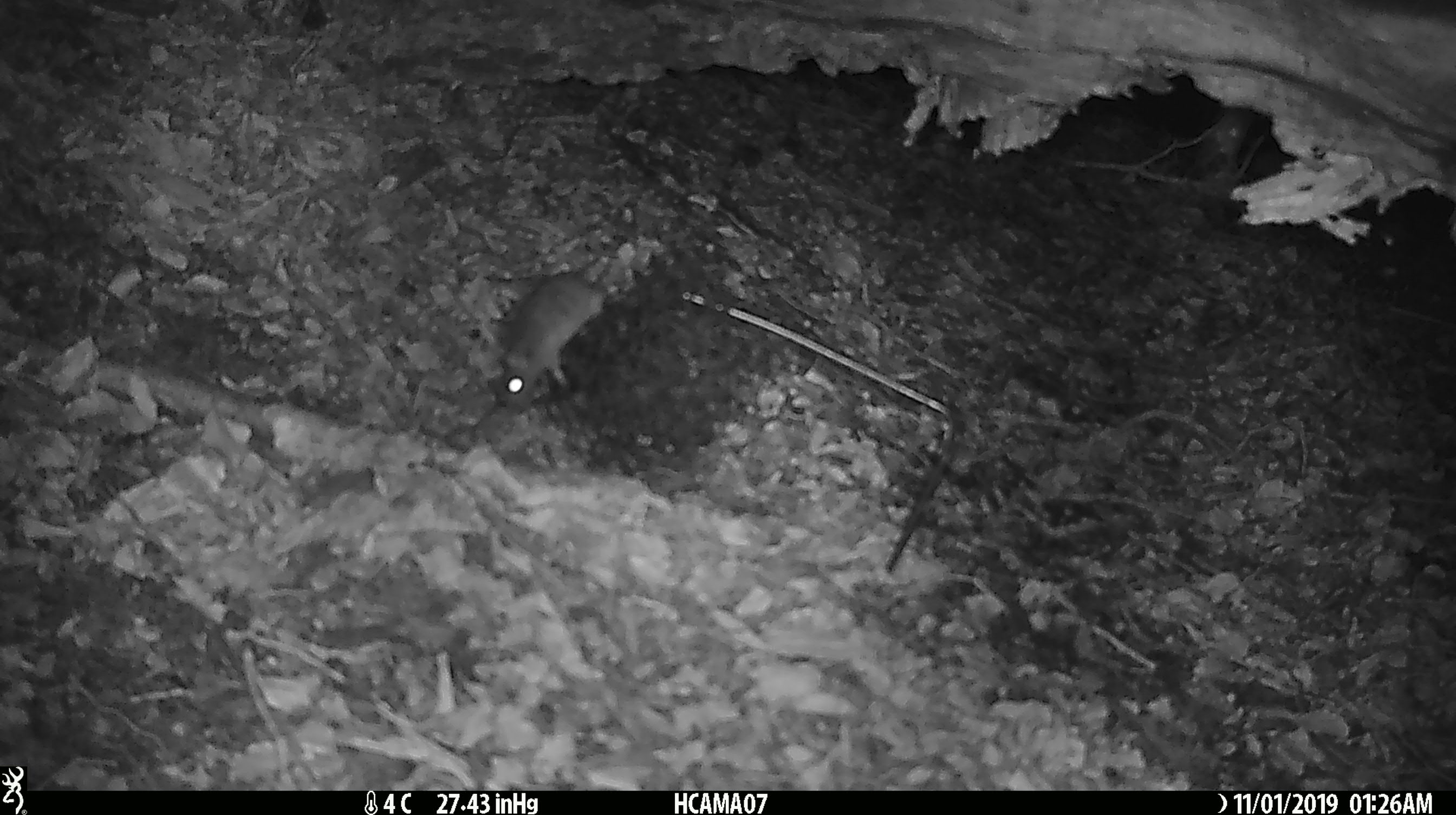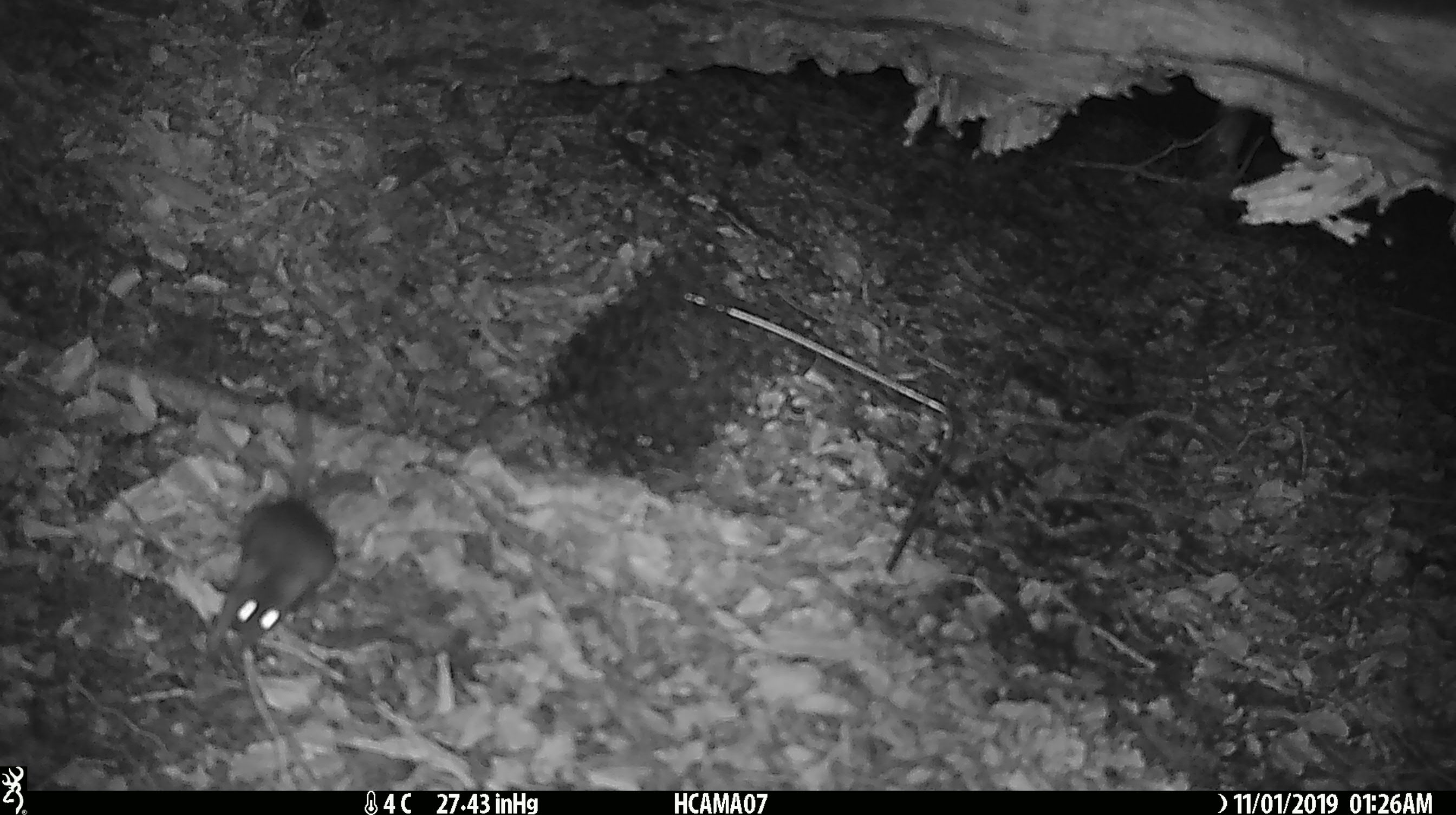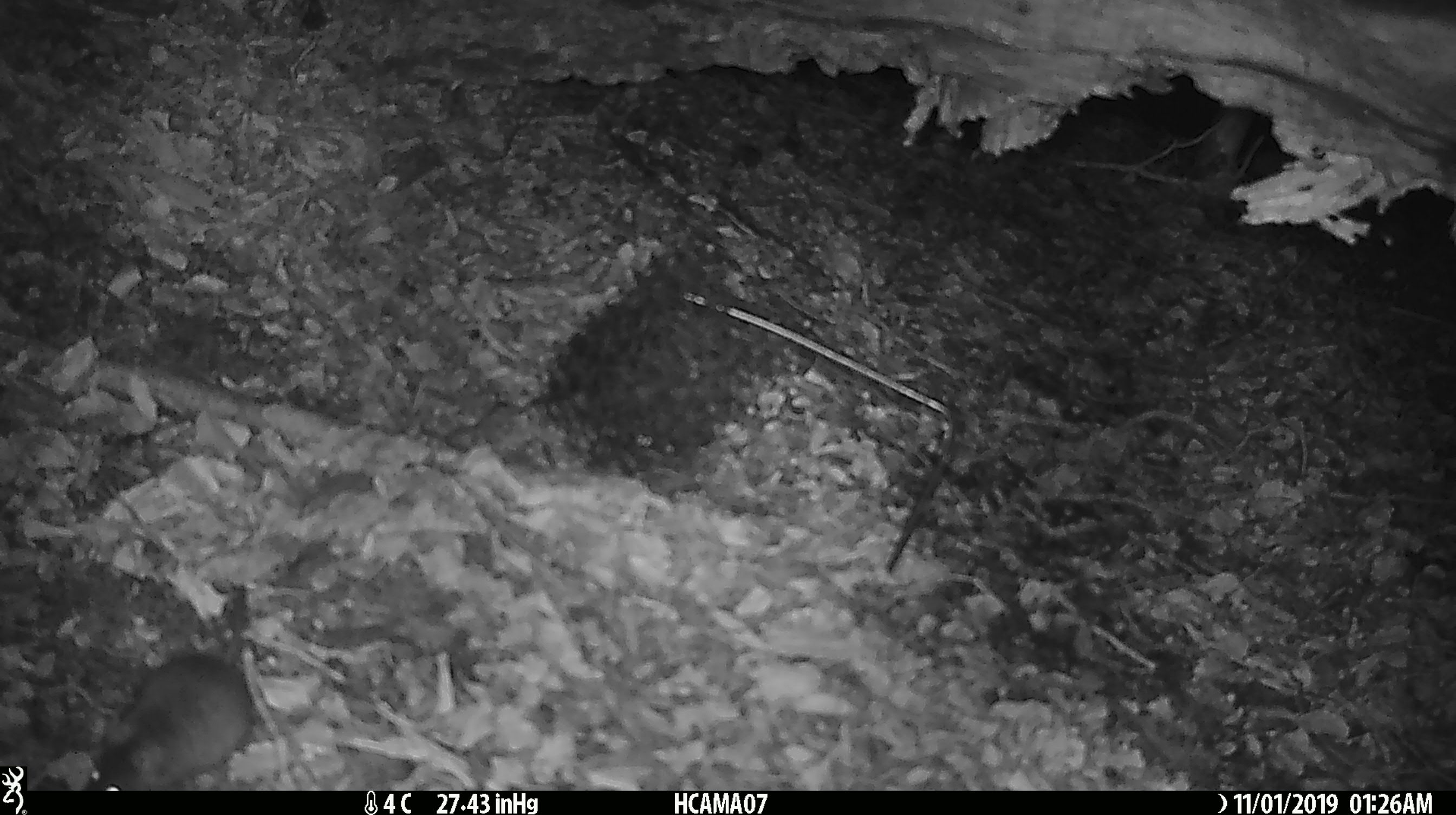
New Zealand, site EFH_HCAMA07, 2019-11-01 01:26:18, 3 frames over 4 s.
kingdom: Animalia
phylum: Chordata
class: Mammalia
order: Rodentia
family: Muridae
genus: Mus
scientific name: Mus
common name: mouse